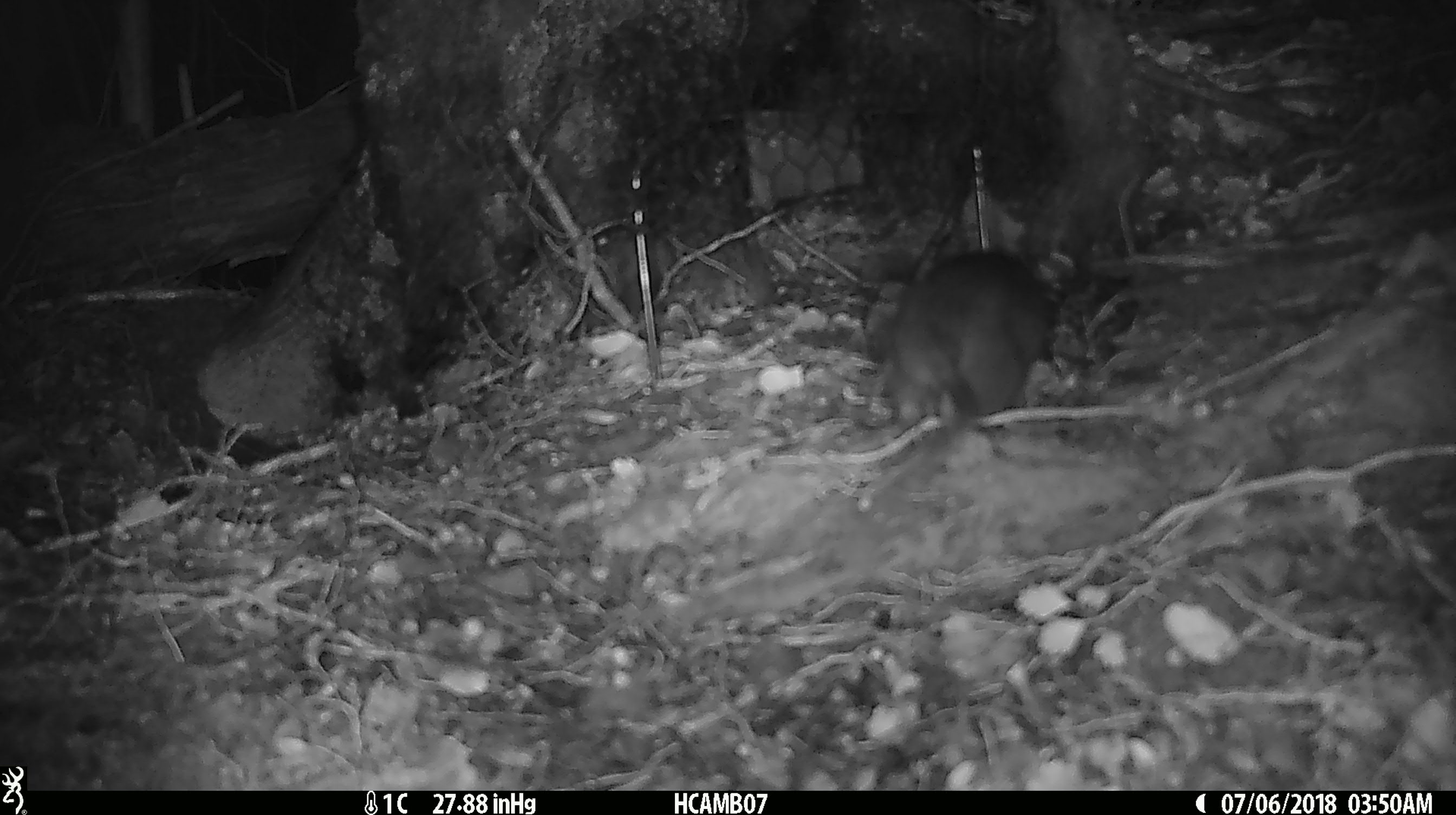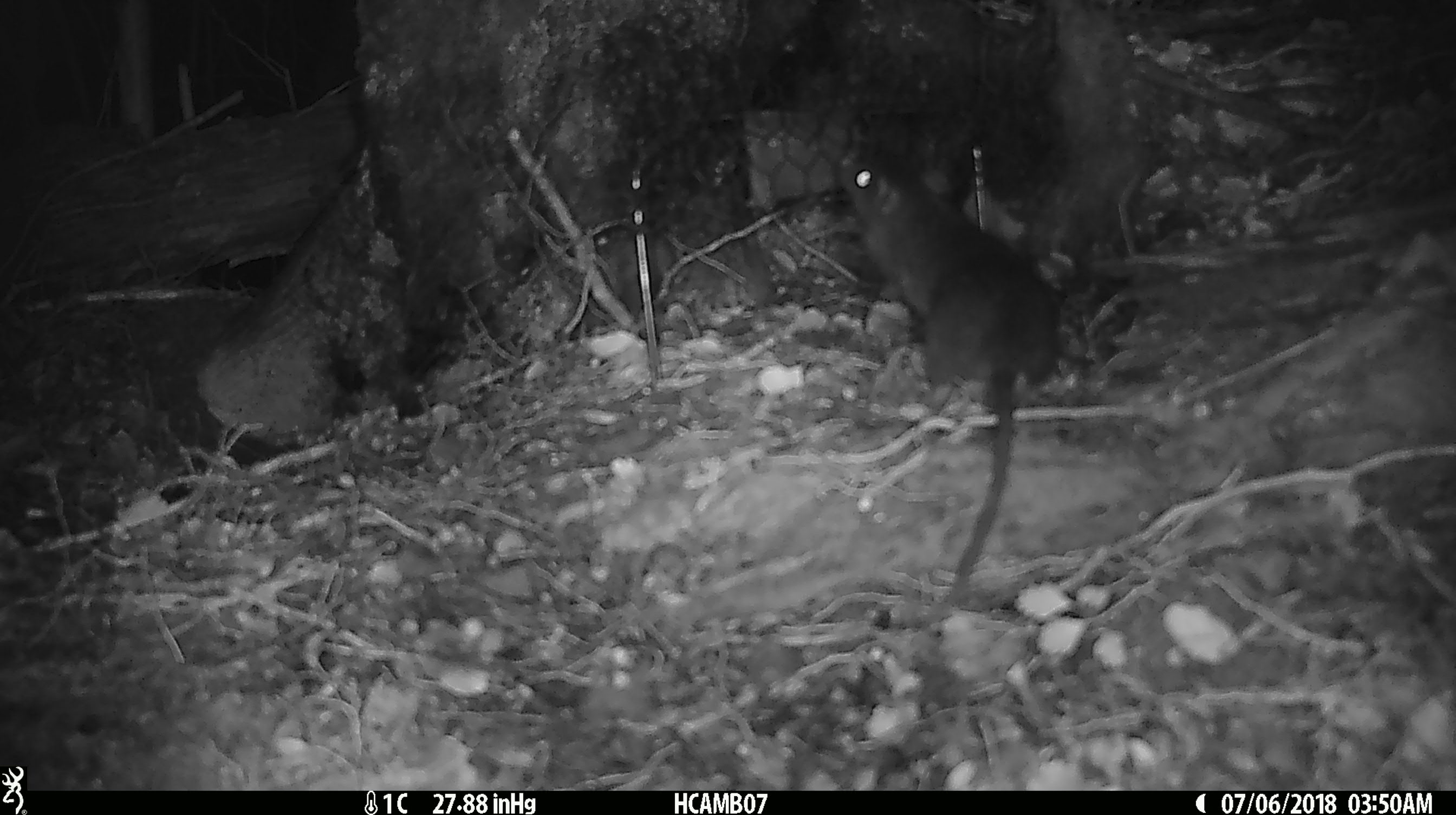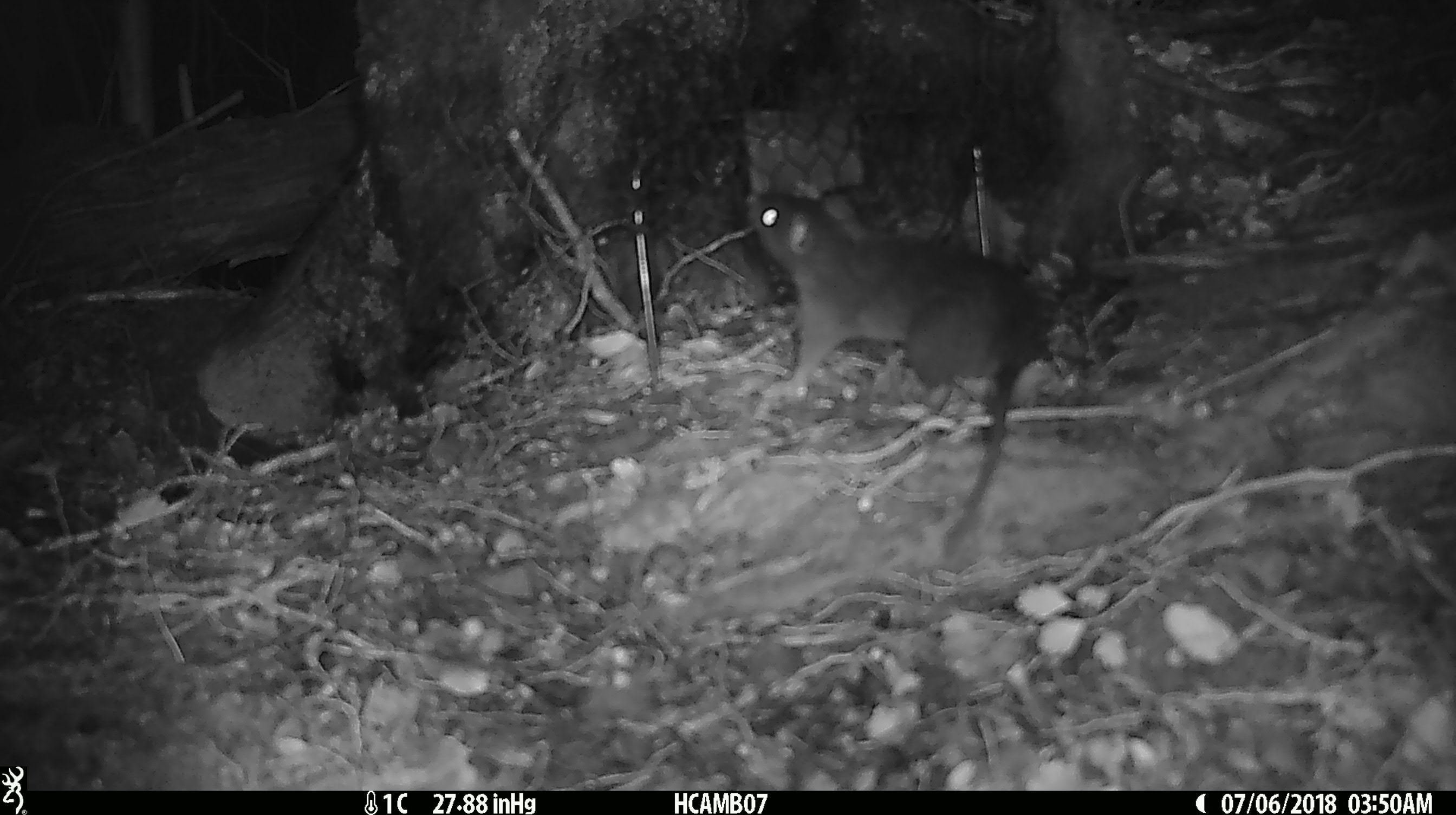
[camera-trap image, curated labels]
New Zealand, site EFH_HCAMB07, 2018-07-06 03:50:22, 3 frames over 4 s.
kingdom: Animalia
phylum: Chordata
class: Mammalia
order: Rodentia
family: Muridae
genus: Rattus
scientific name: Rattus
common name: rat